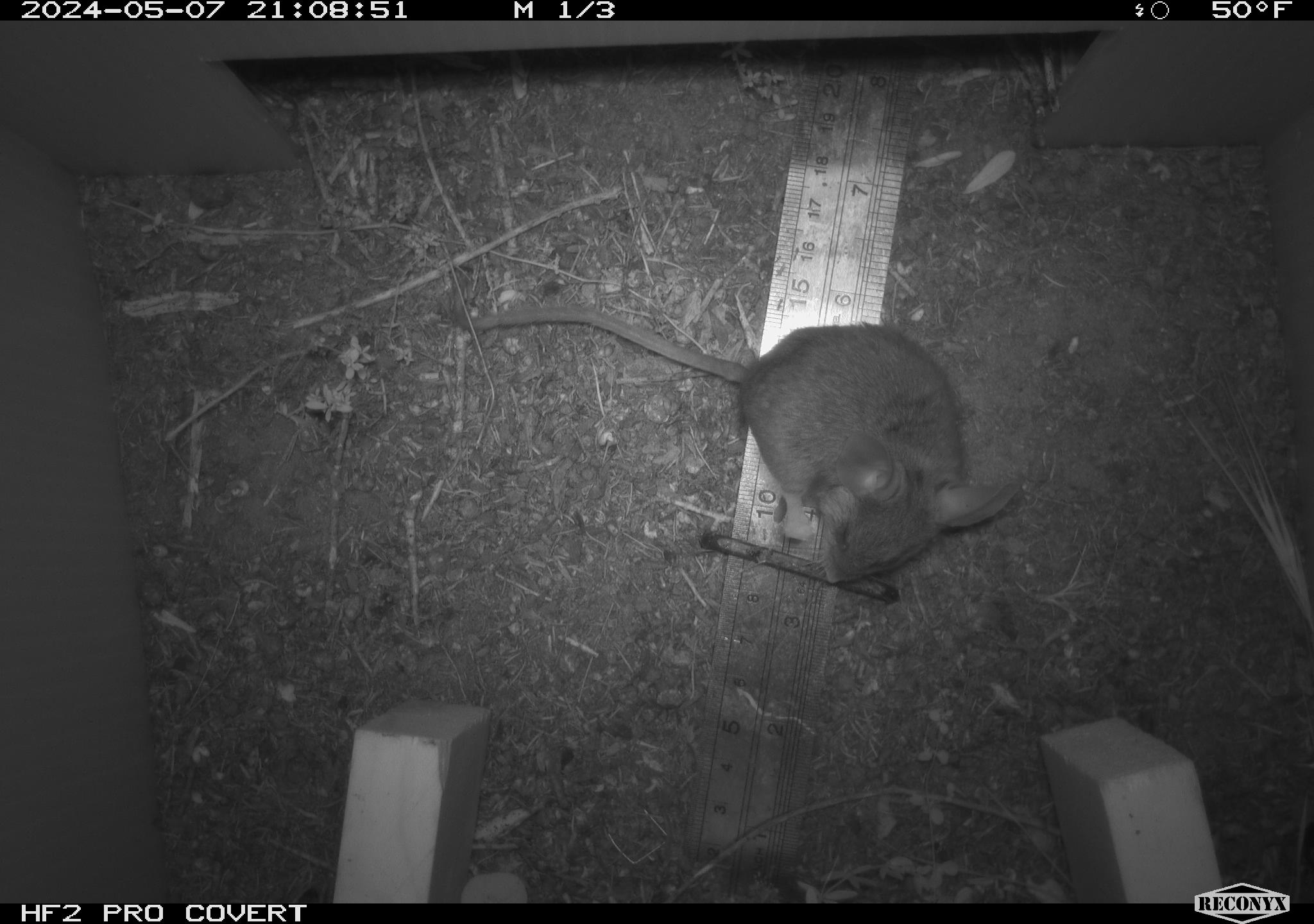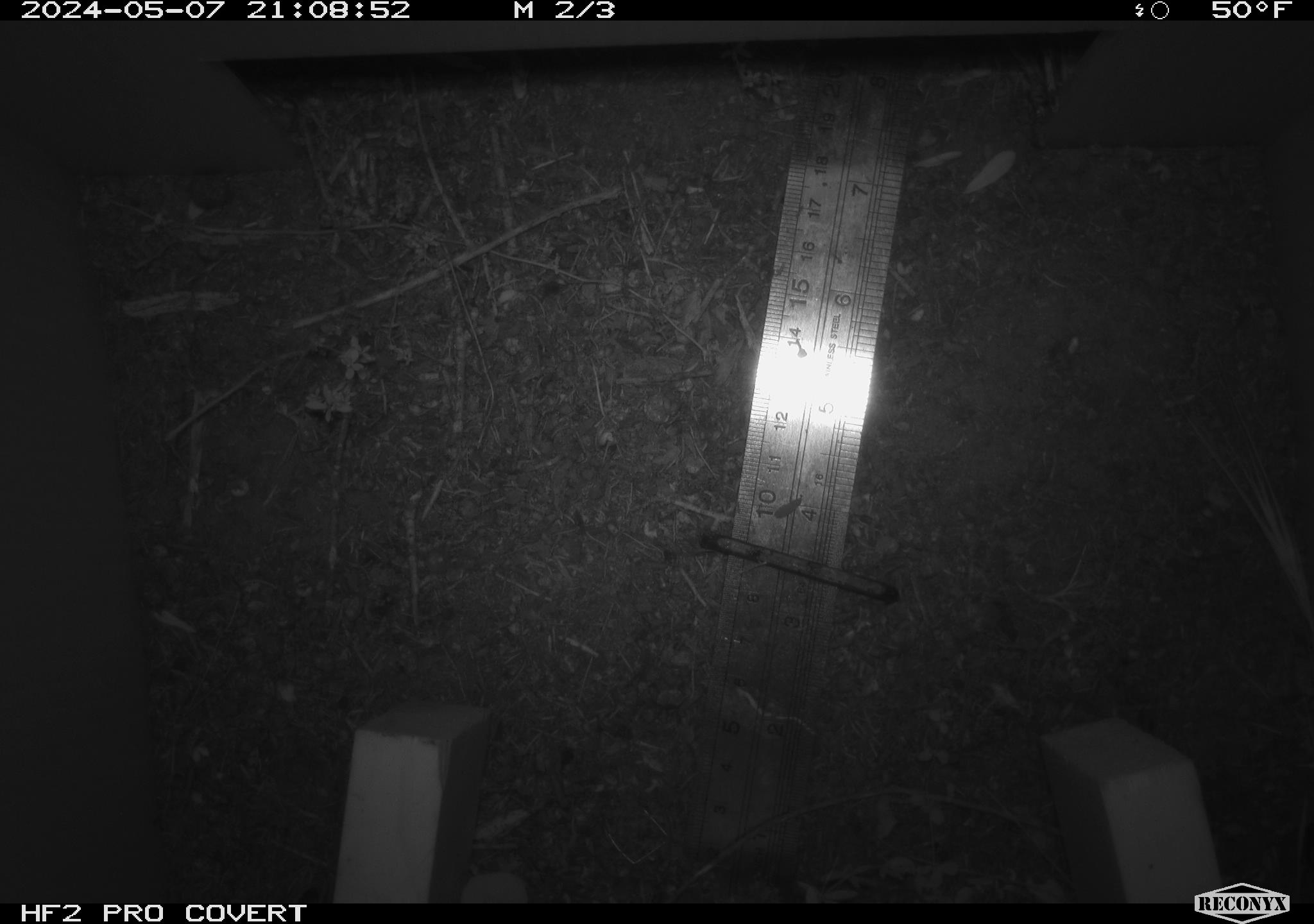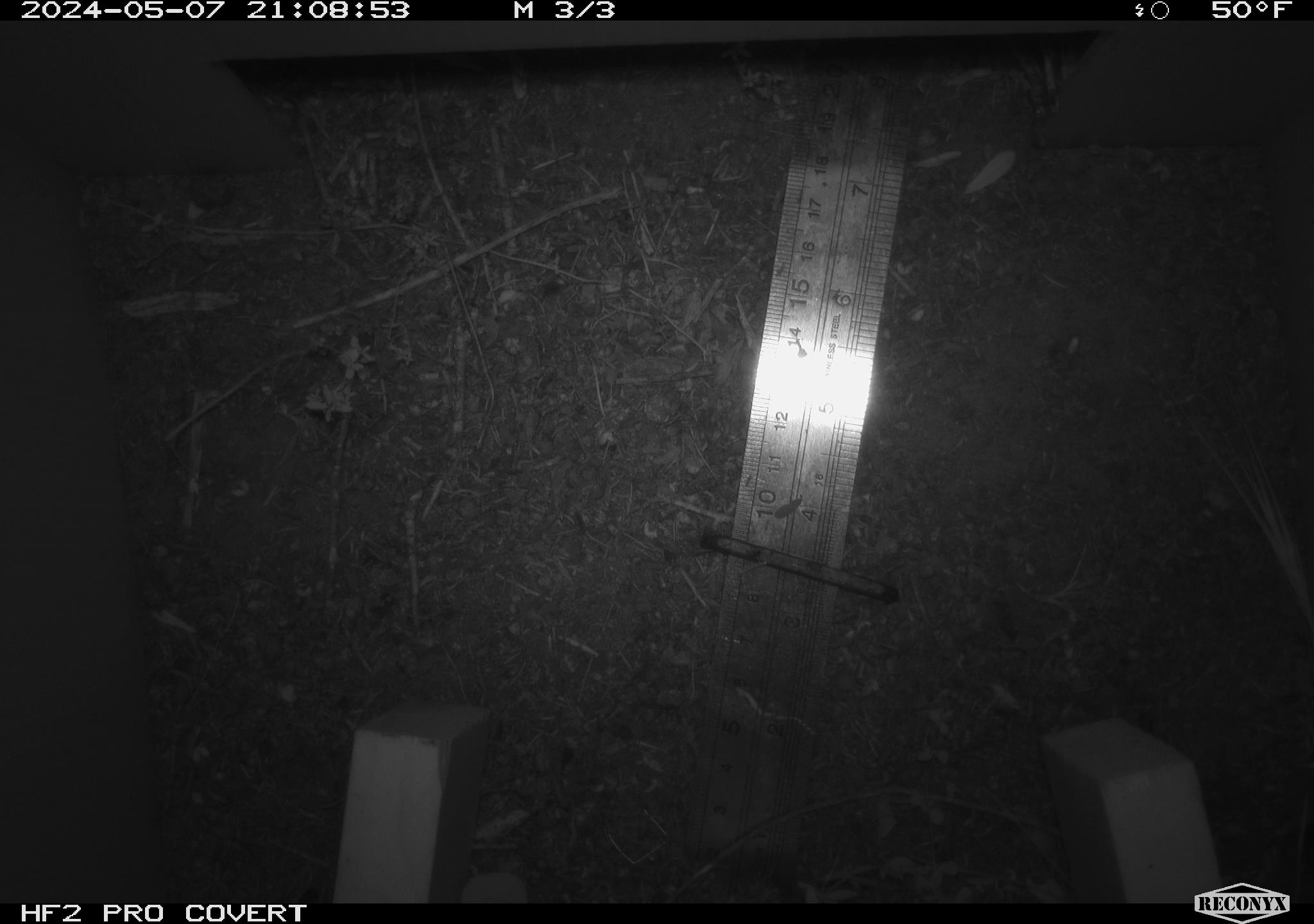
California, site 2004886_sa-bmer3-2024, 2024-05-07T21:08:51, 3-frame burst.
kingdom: Animalia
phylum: Chordata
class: Mammalia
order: Rodentia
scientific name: Rodentia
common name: mouse species